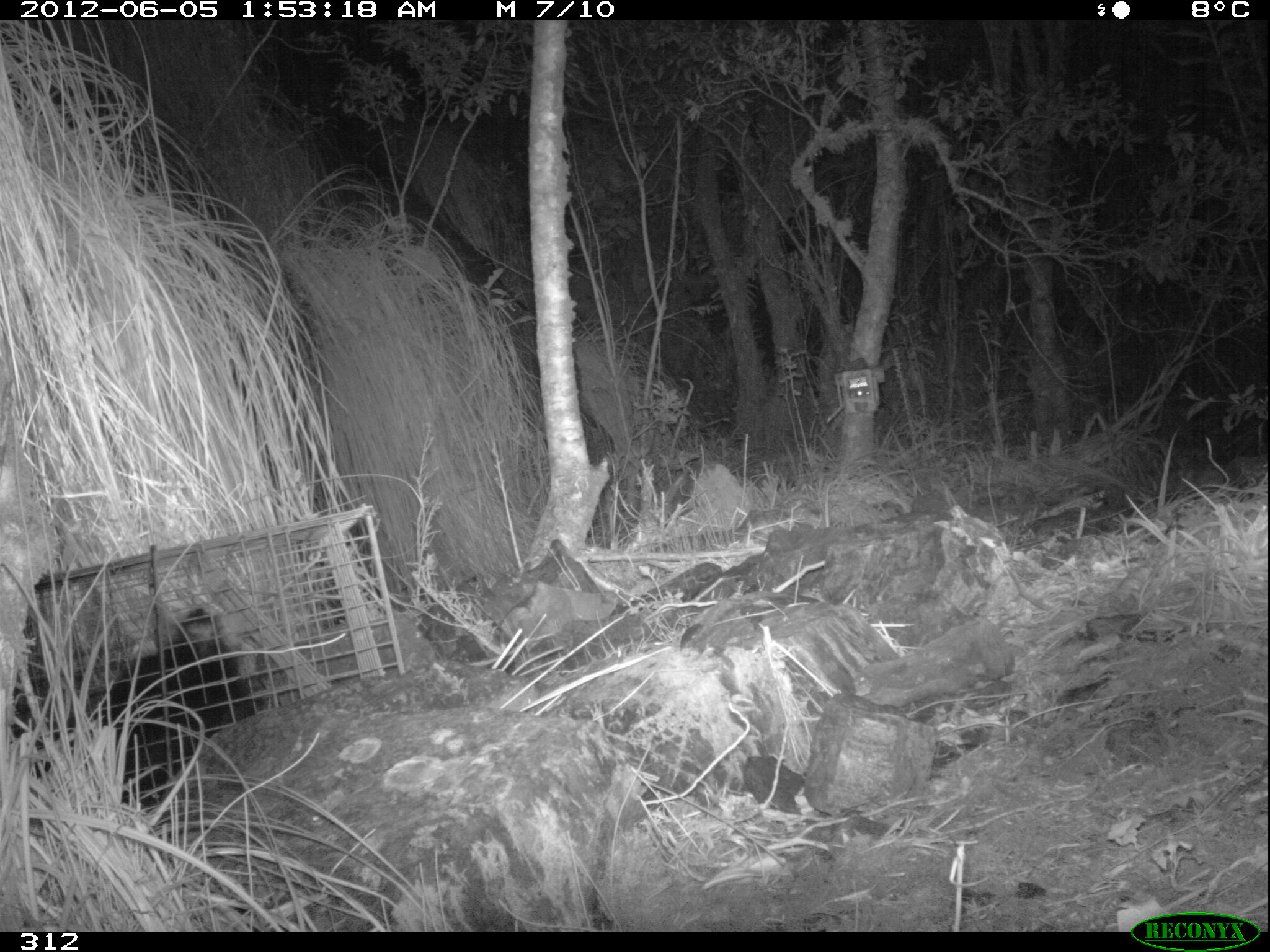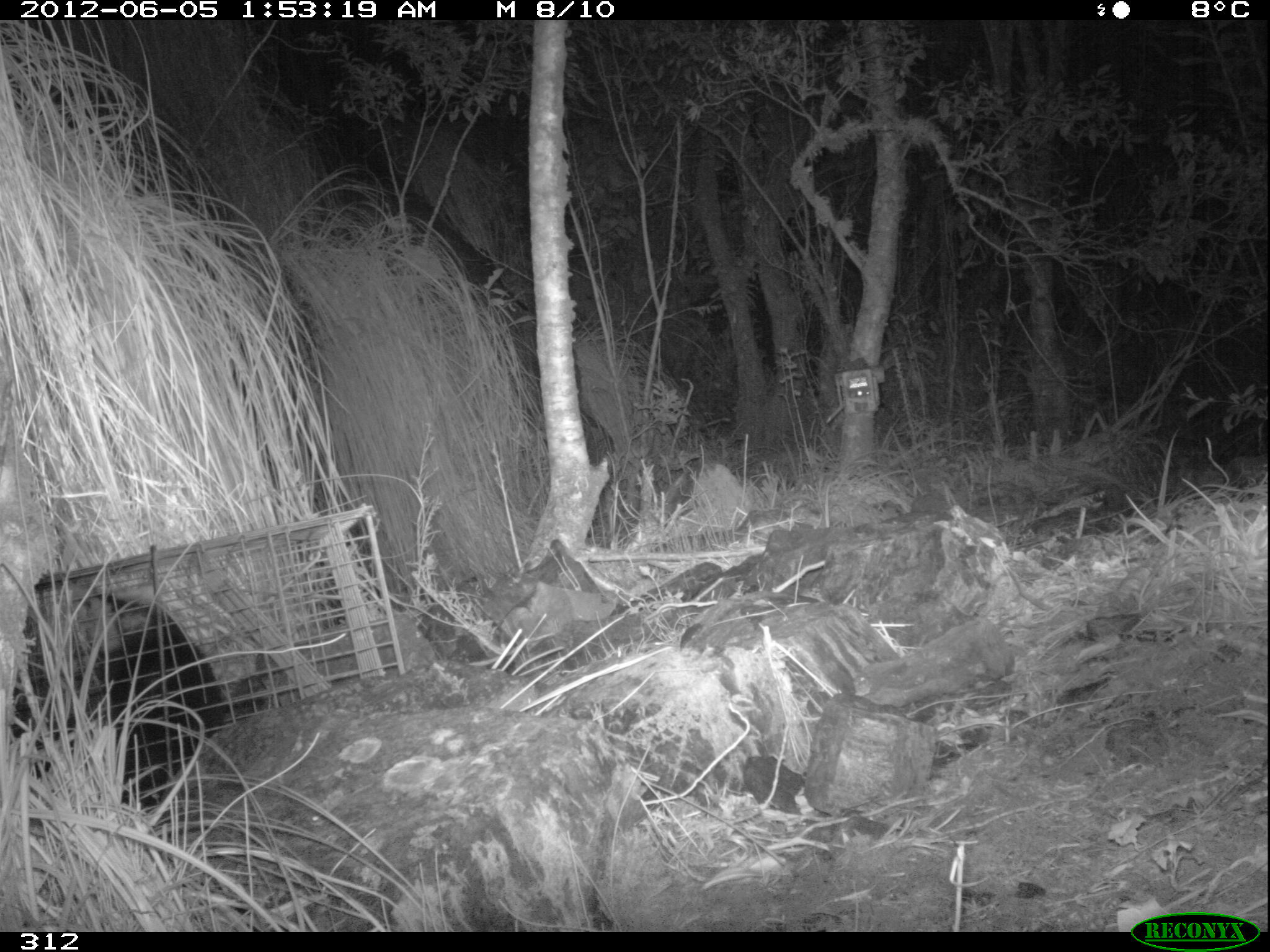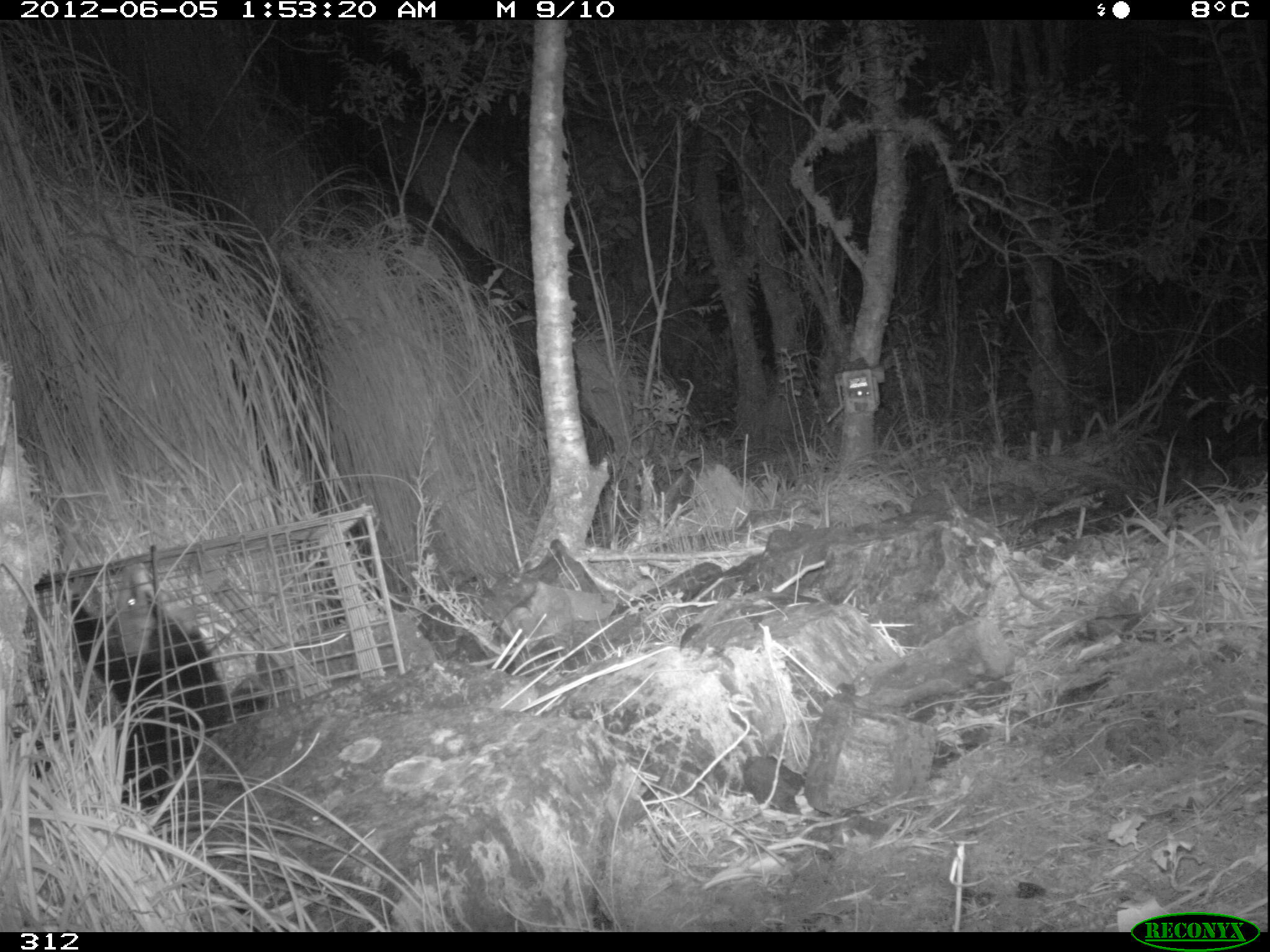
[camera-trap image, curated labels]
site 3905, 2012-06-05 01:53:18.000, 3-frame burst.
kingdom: Animalia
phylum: Chordata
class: Mammalia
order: Didelphimorphia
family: Didelphidae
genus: Didelphis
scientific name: Didelphis pernigra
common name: andean white-eared opossum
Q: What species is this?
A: Didelphis pernigra (andean white-eared opossum).